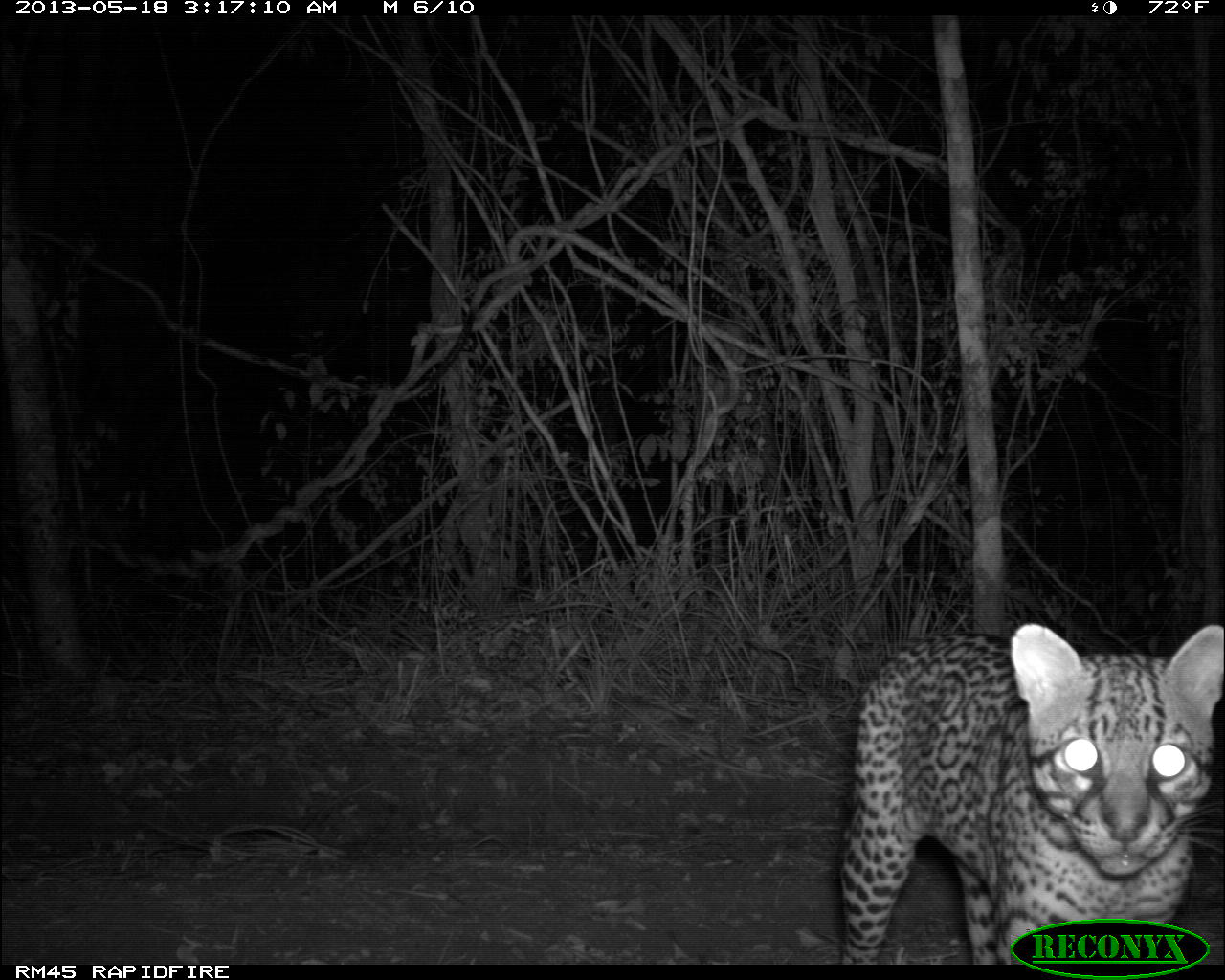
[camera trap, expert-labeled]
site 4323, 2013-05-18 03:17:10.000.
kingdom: Animalia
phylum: Chordata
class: Mammalia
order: Carnivora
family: Felidae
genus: Leopardus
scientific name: Leopardus pardalis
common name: ocelot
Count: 1.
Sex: male.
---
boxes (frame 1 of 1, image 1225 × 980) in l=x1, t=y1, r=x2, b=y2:
leopardus pardalis: l=840, t=622, r=1225, b=963